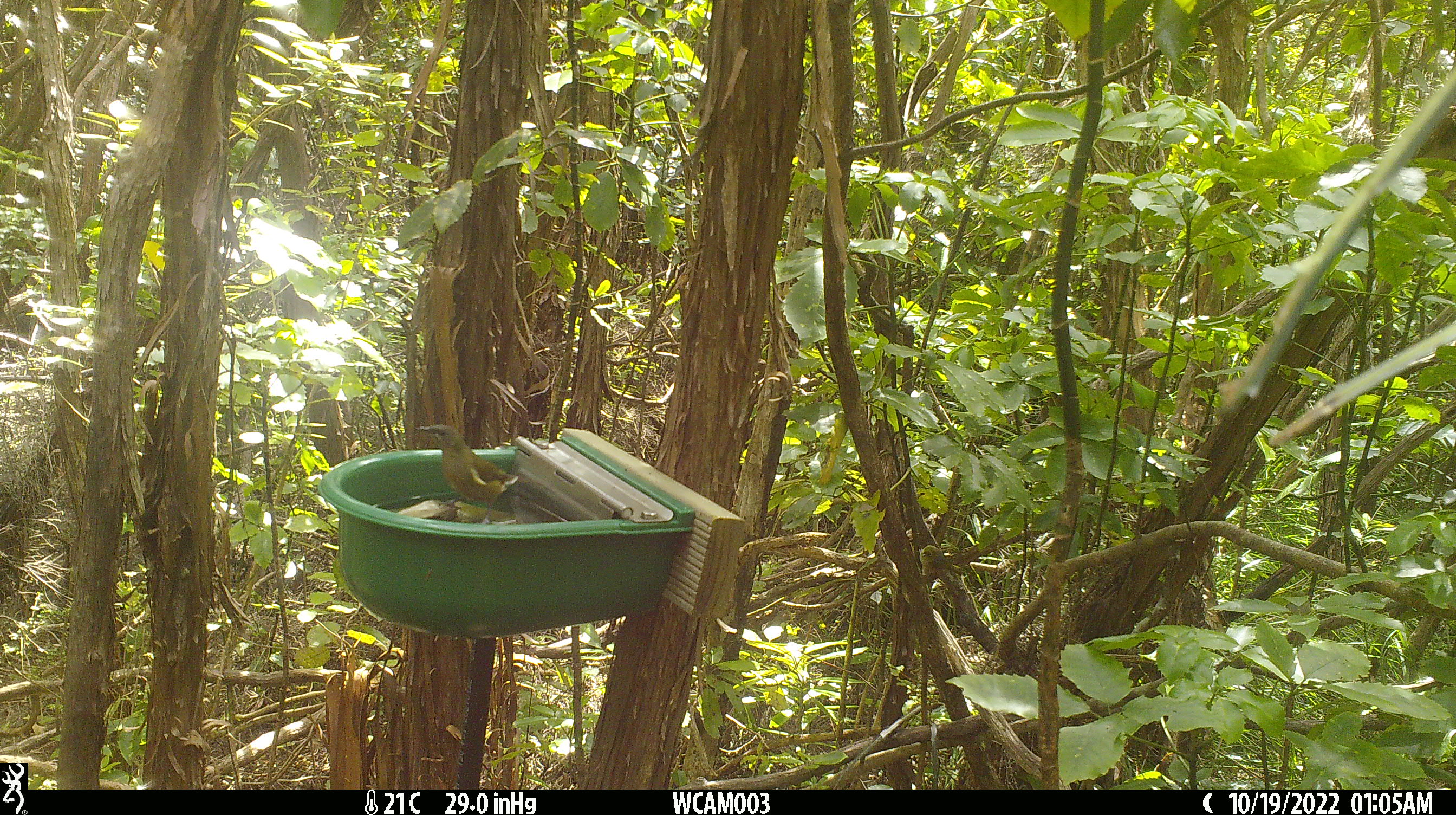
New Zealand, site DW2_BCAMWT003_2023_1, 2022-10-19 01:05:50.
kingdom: Animalia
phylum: Chordata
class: Aves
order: Passeriformes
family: Meliphagidae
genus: Anthornis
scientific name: Anthornis melanura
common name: new zealand bellbird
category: bellbird